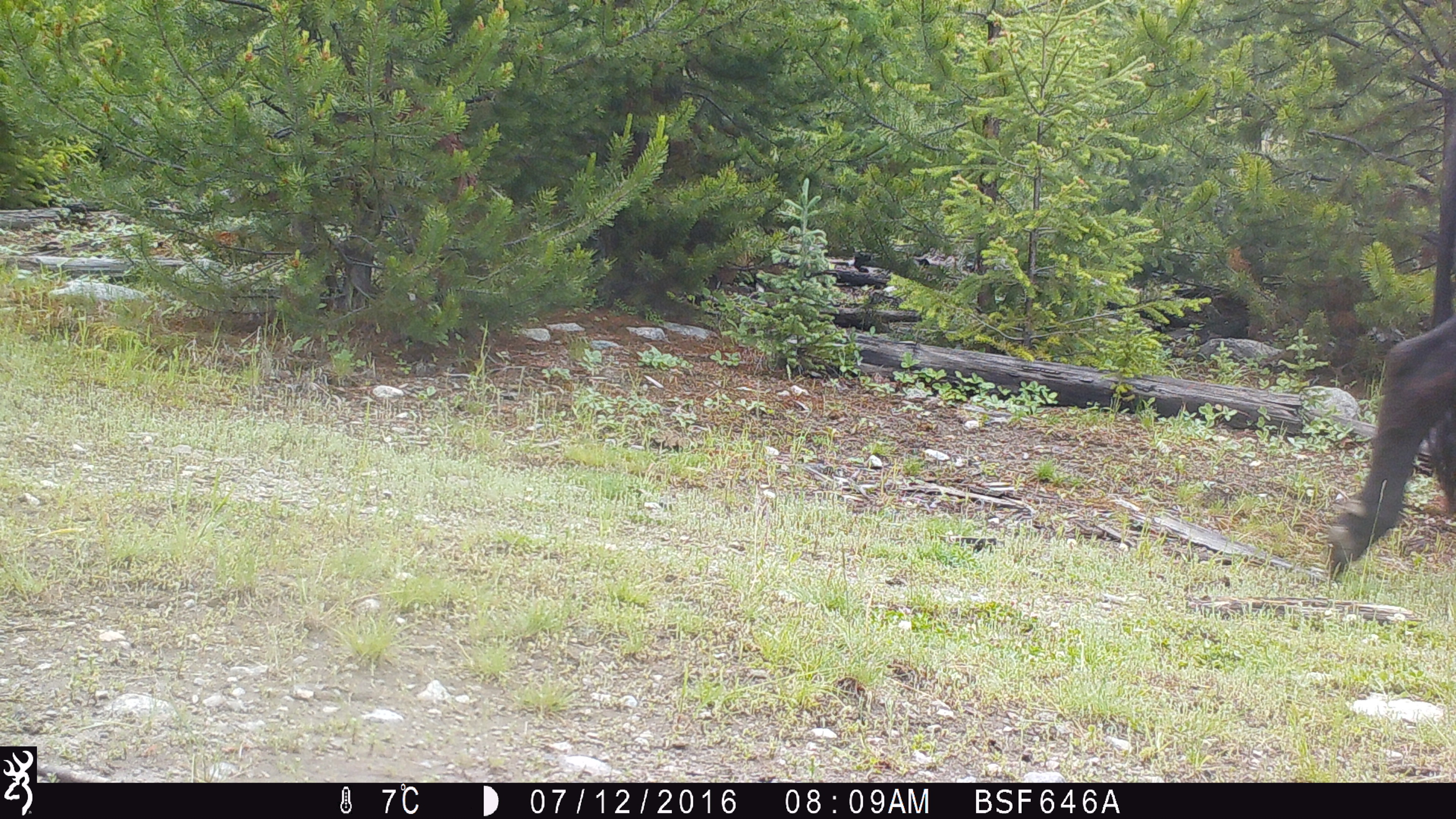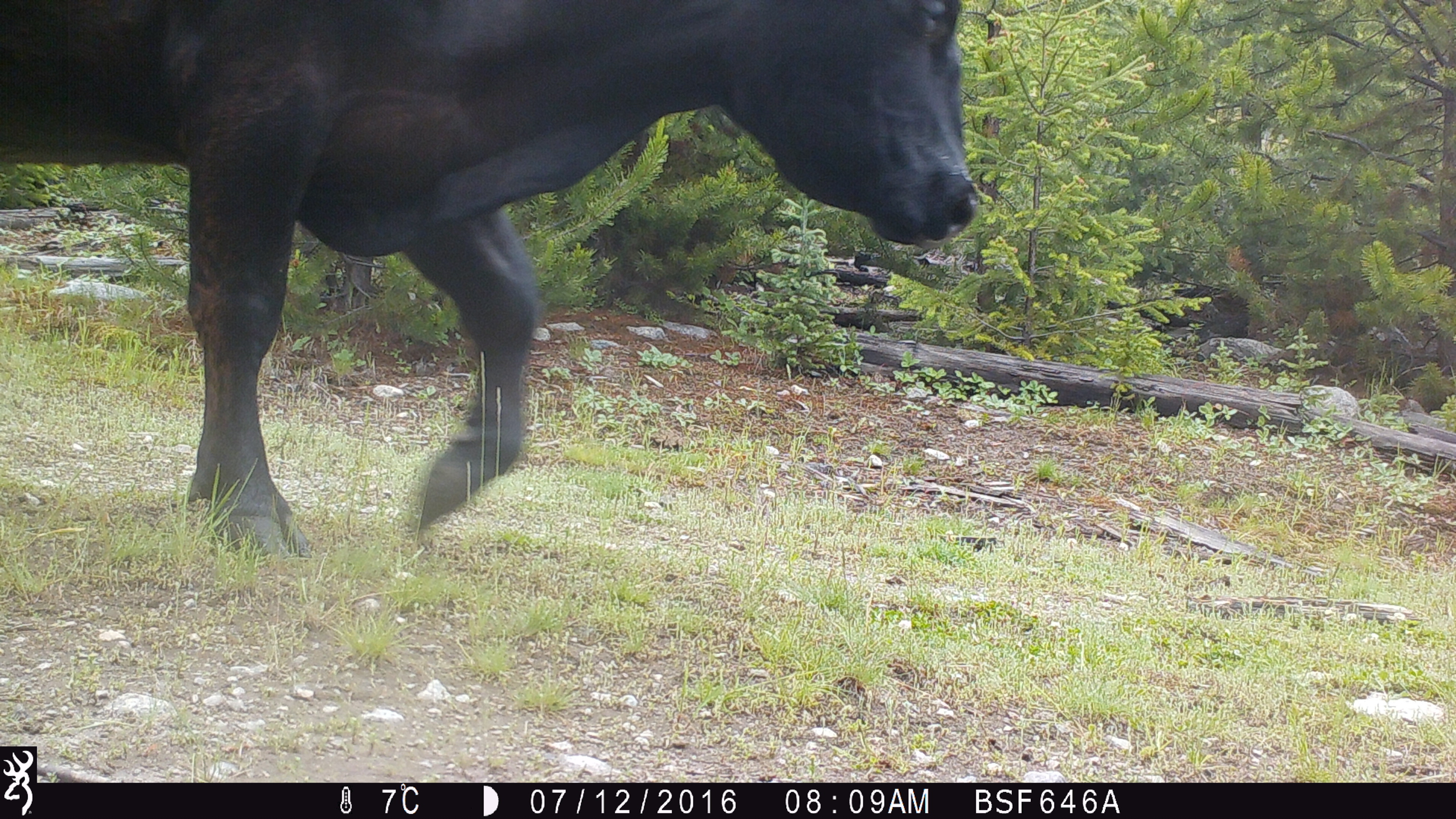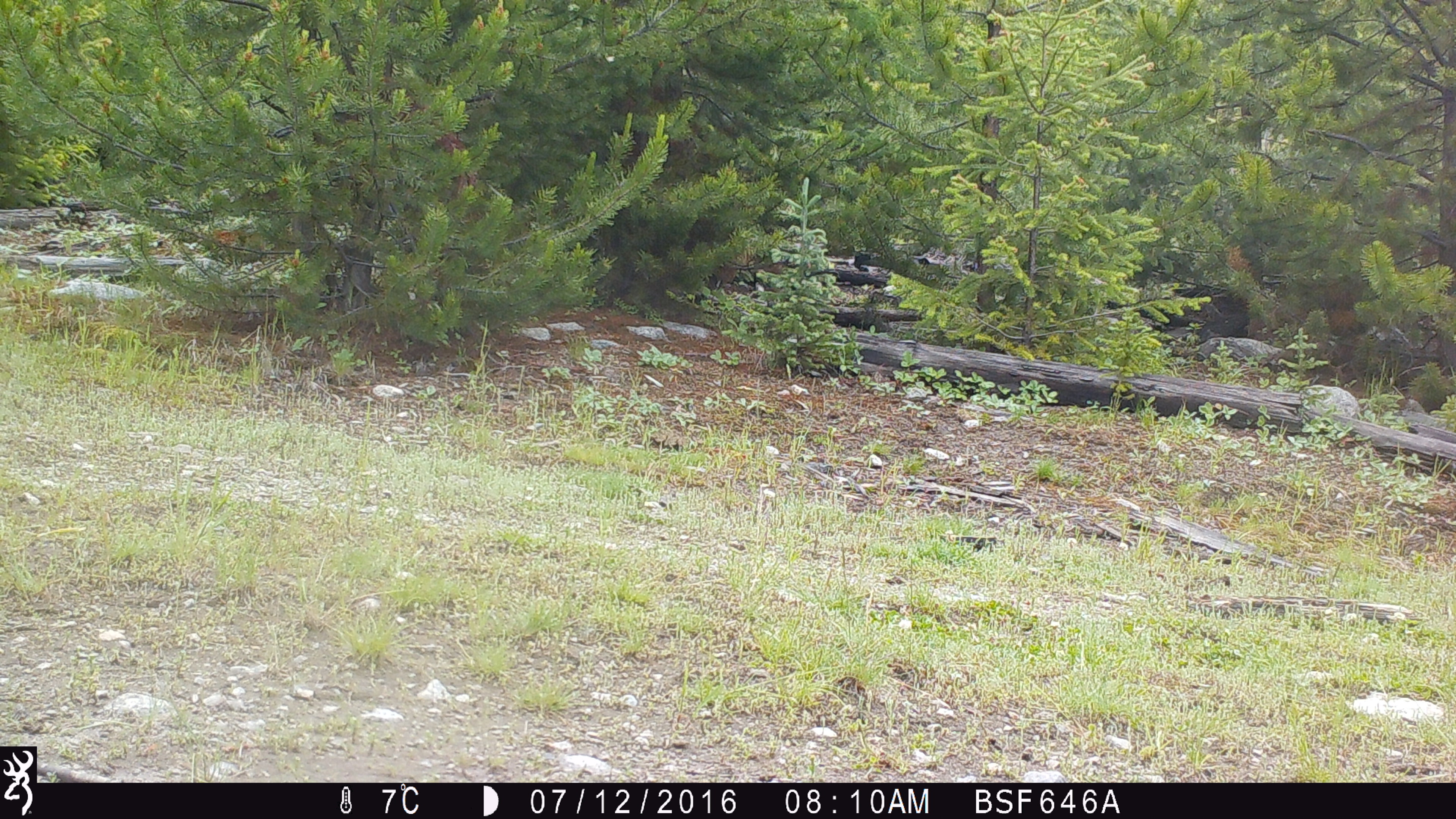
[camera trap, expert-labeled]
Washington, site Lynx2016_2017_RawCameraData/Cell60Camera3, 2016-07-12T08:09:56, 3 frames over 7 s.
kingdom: Animalia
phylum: Chordata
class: Mammalia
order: Artiodactyla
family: Bovidae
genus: Bos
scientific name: Bos taurus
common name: domestic cattle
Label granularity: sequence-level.